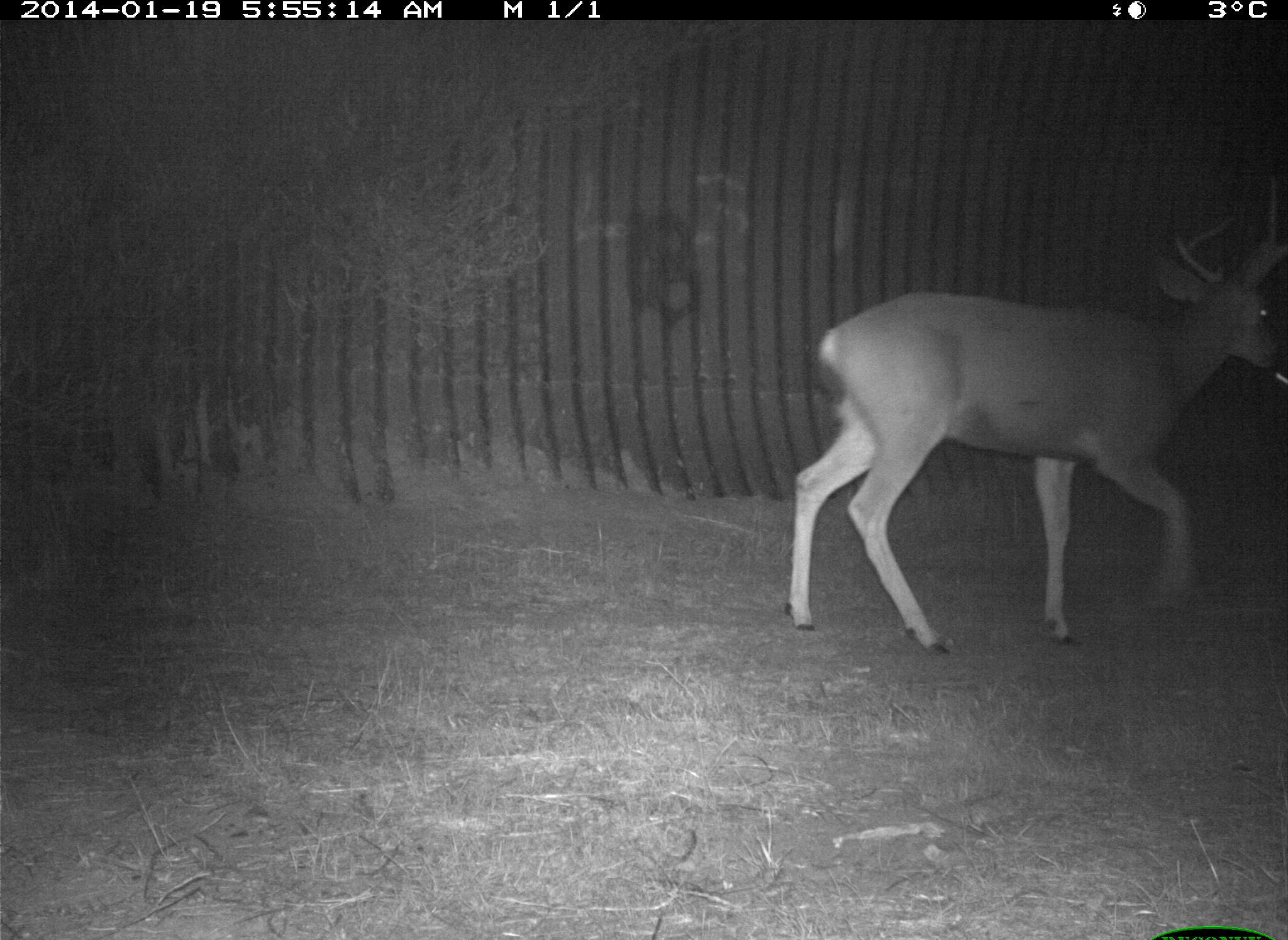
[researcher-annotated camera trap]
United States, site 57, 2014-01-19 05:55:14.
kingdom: Animalia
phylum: Chordata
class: Mammalia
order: Artiodactyla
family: Cervidae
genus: Odocoileus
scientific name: Odocoileus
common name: deer